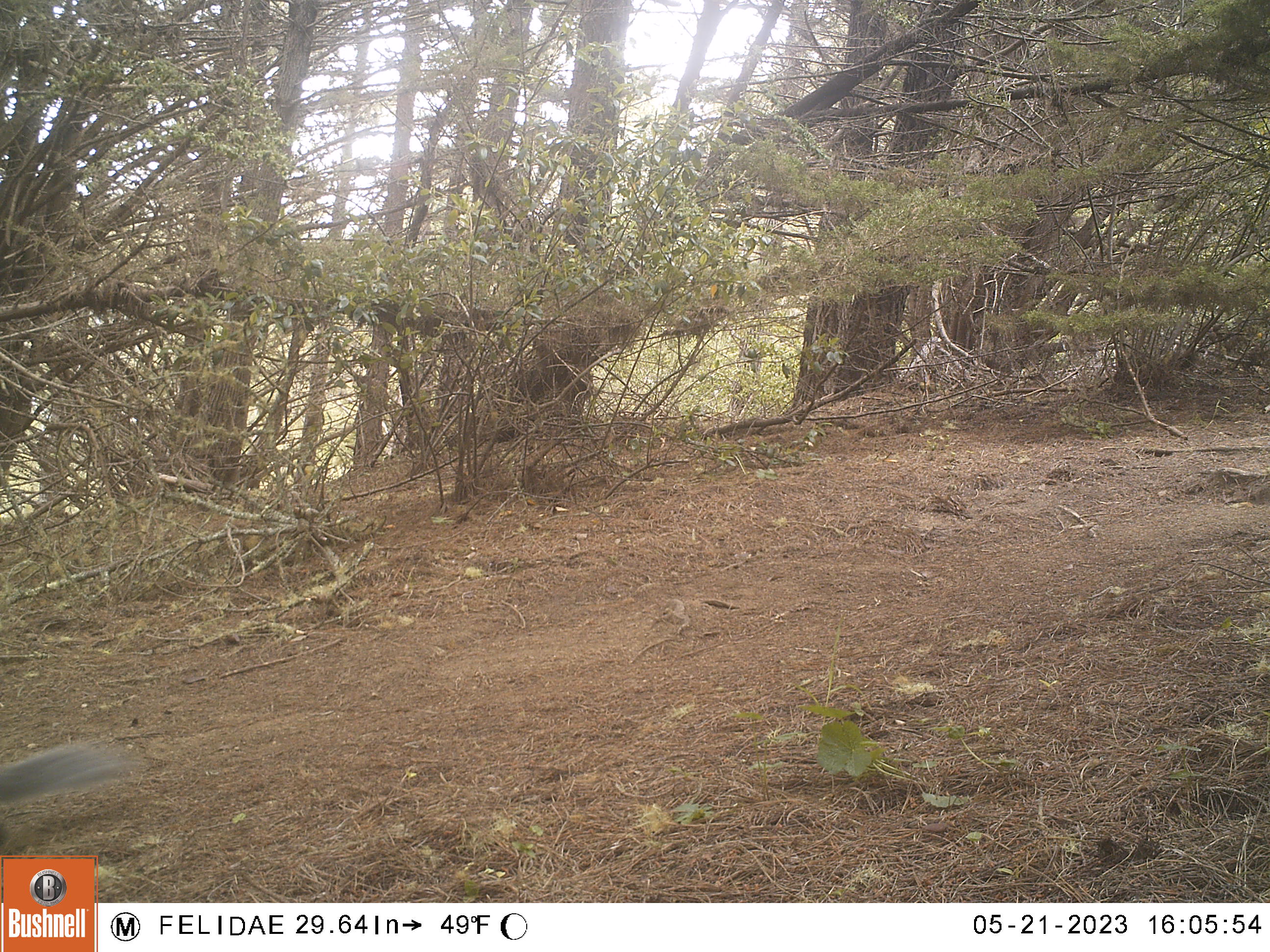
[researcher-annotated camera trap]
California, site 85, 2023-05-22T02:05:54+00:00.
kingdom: Animalia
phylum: Chordata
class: Mammalia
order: Rodentia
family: Sciuridae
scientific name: Sciuridae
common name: squirrel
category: unknown squirrel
Unknown squirrel (squirrel) (Sciuridae).